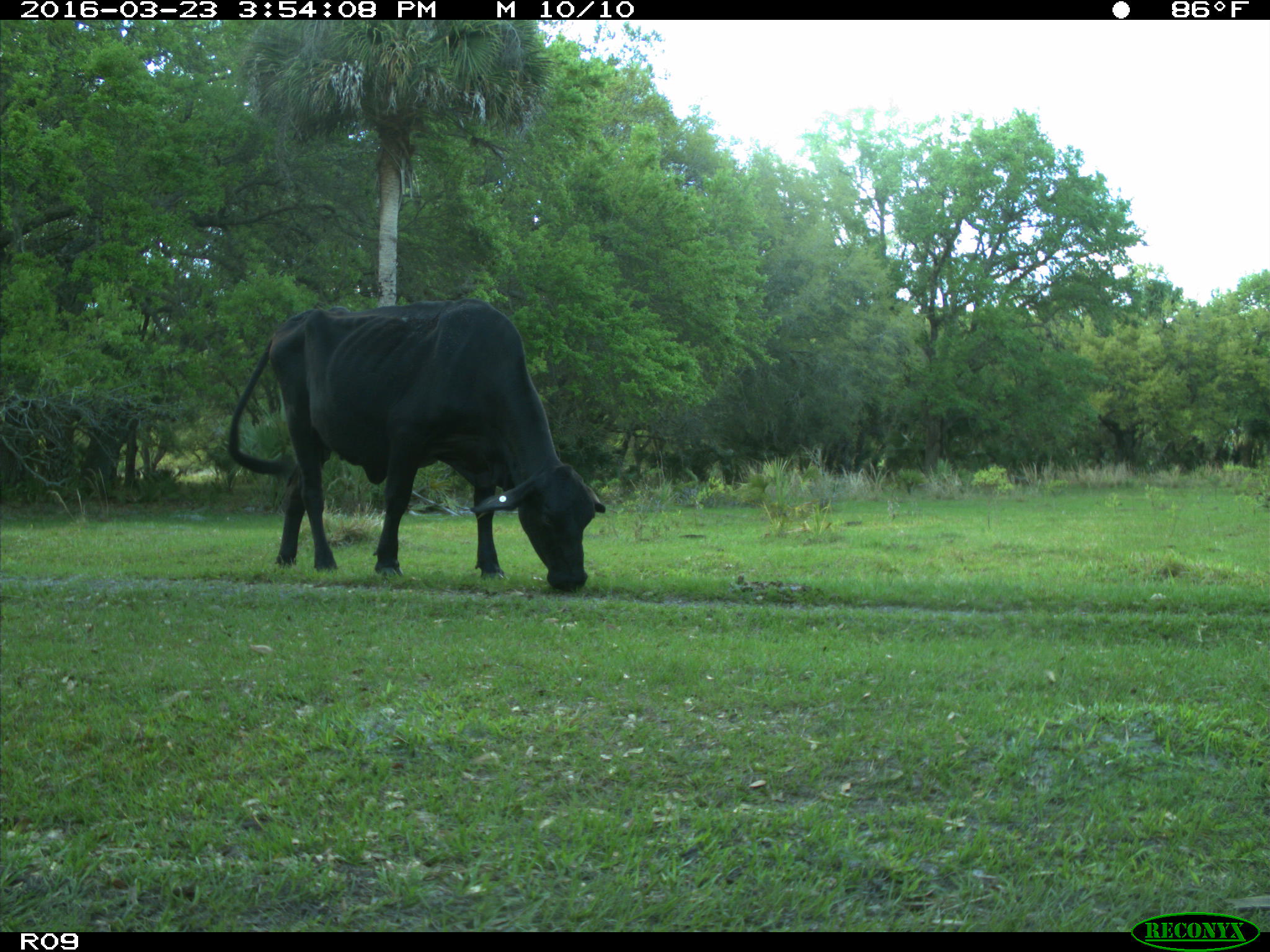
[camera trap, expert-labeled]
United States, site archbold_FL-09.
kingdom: Animalia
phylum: Chordata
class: Mammalia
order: Artiodactyla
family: Bovidae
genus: Bos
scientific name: Bos taurus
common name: domestic cow